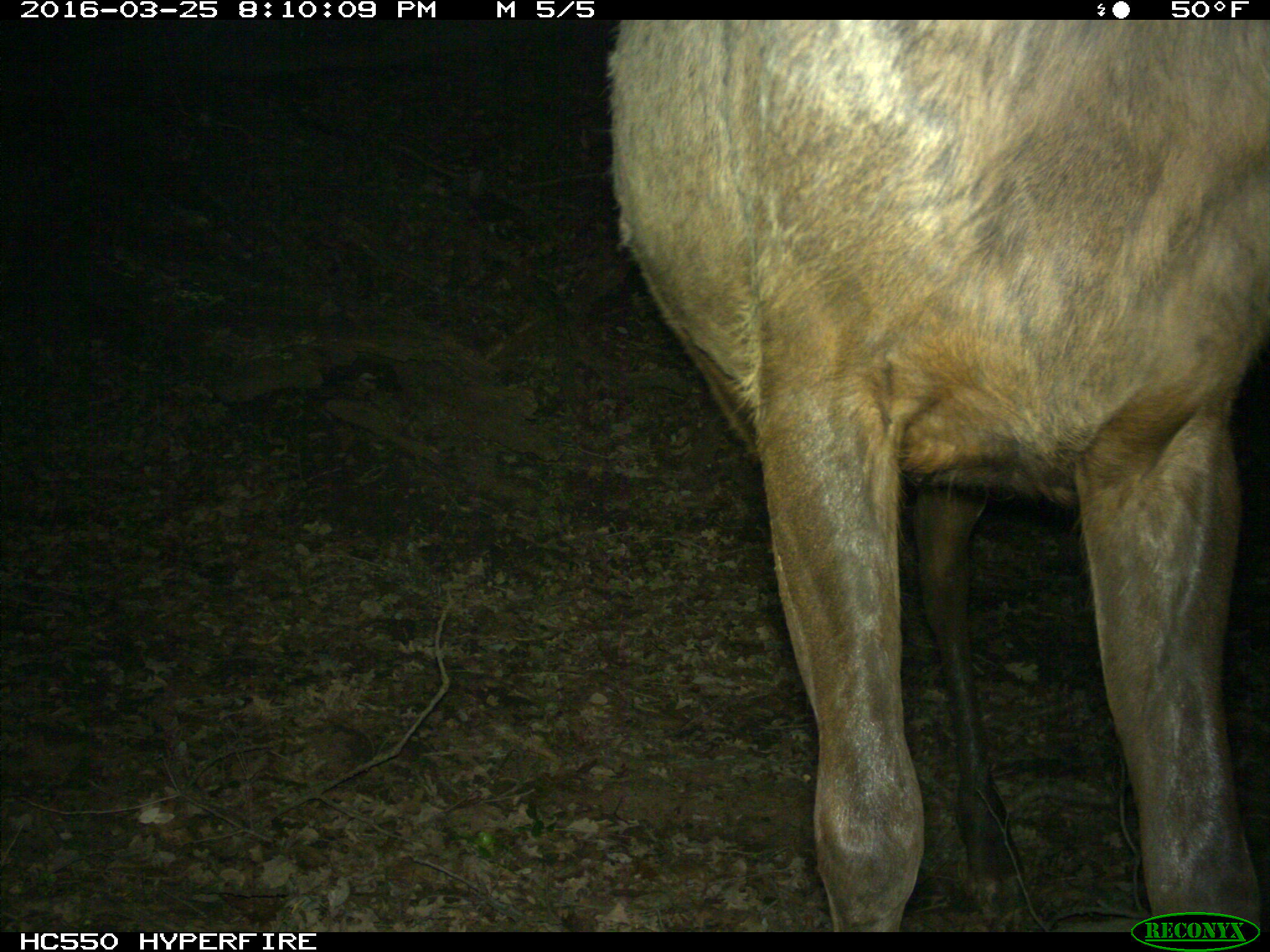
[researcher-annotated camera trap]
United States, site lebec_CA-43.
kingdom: Animalia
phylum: Chordata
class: Mammalia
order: Artiodactyla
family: Cervidae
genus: Cervus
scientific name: Cervus canadensis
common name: elk